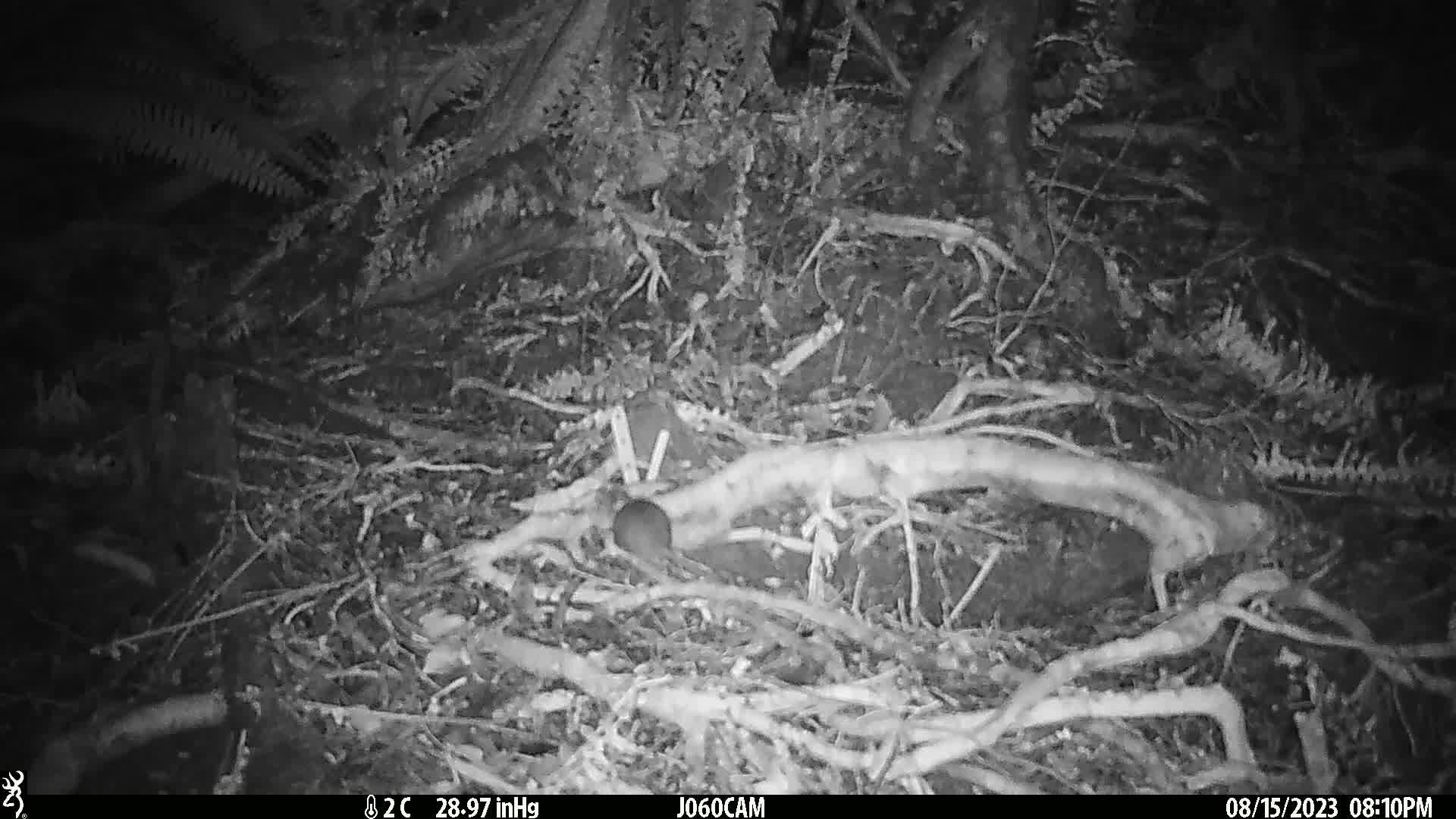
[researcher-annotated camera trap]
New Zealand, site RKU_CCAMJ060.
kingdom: Animalia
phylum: Chordata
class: Mammalia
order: Rodentia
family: Muridae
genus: Rattus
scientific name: Rattus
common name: rat